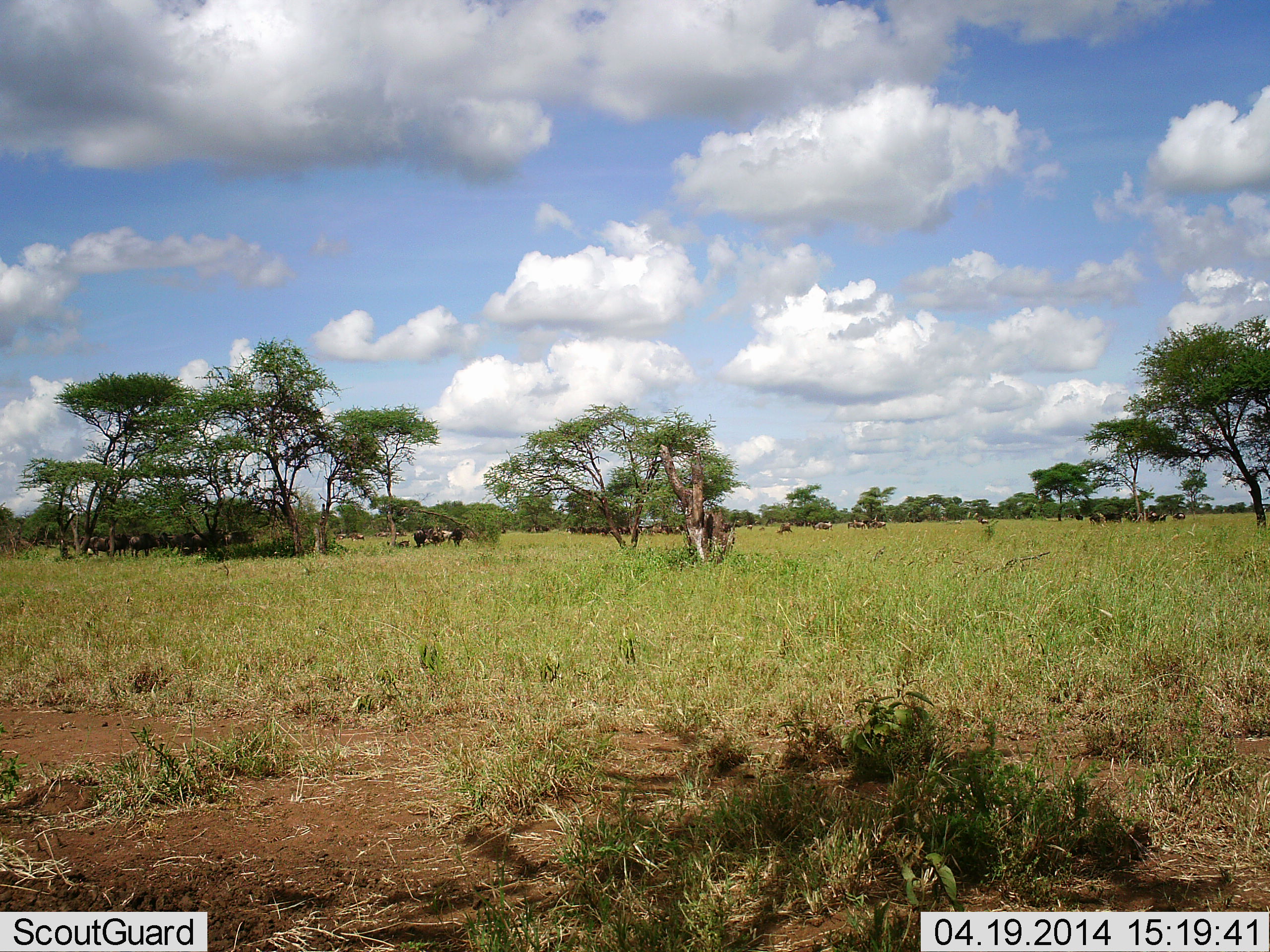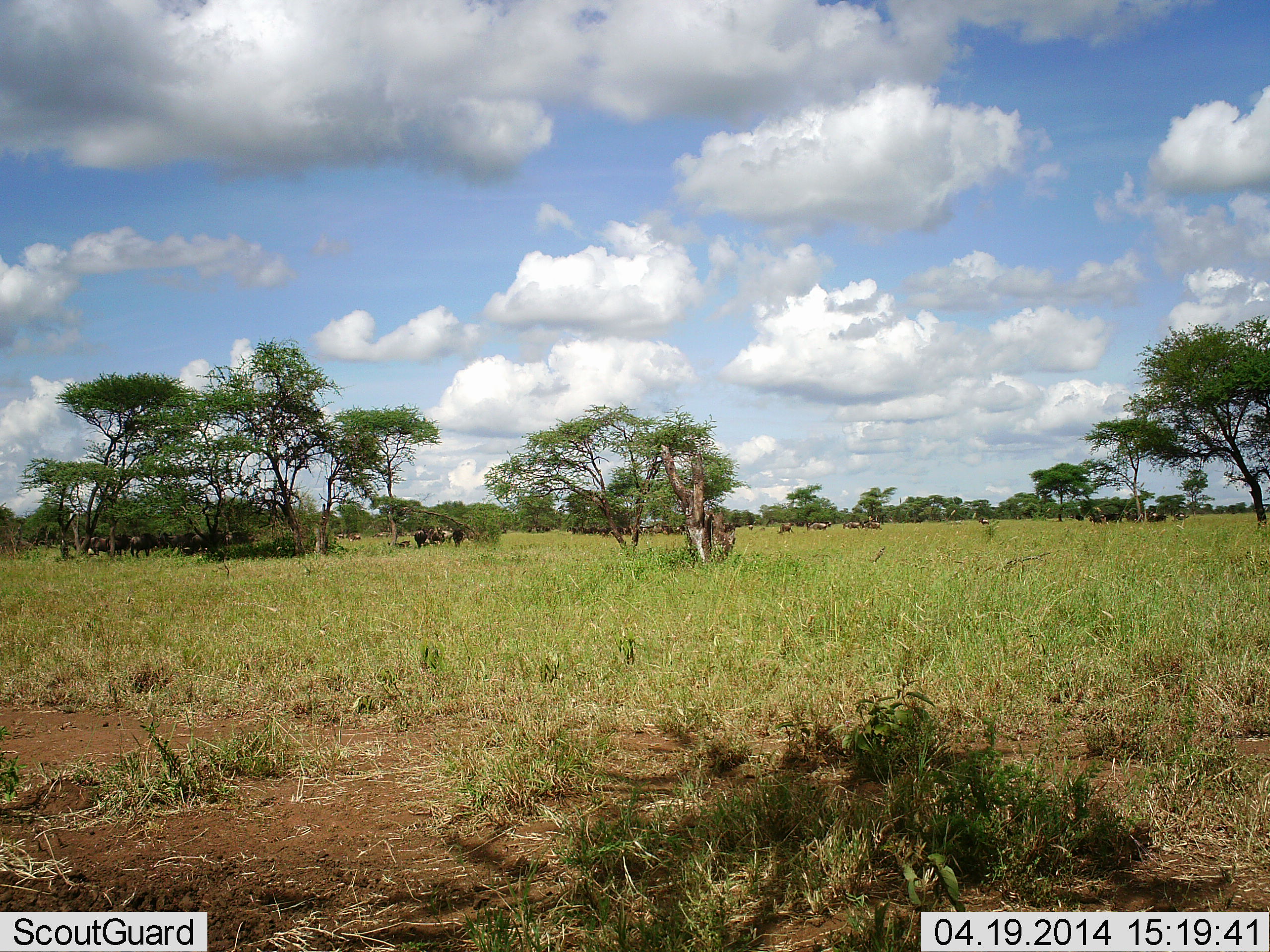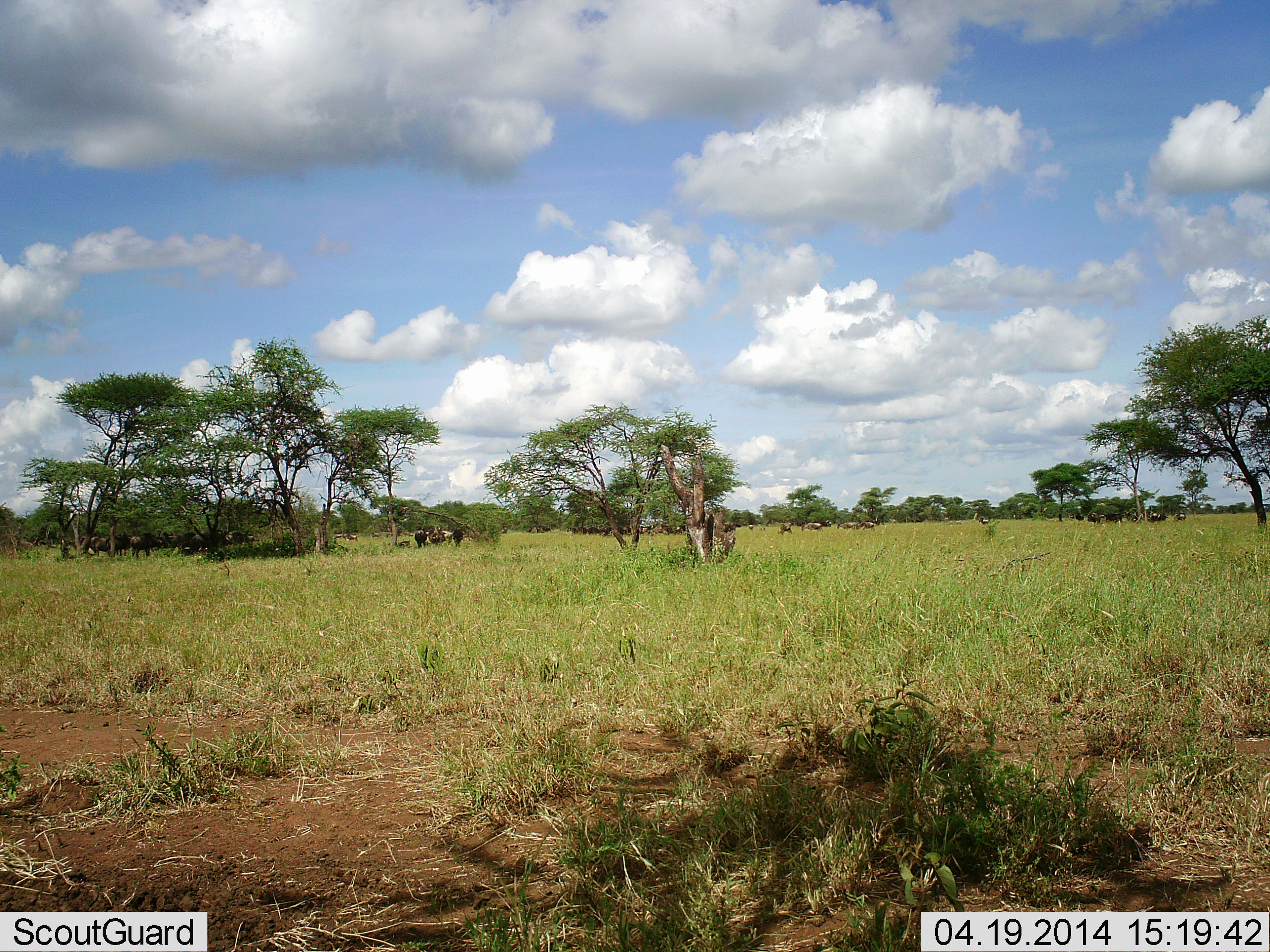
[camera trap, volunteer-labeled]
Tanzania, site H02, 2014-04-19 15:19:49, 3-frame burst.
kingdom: Animalia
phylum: Chordata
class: Mammalia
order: Artiodactyla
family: Bovidae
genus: Connochaetes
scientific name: Connochaetes taurinus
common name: blue wildebeest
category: wildebeest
Wildebeest (blue wildebeest) (Connochaetes taurinus), count 11-50. Behavior (volunteer vote fractions): standing 100%, resting 18%, moving 73%, interacting 0%. Young present (vote fraction): 0%. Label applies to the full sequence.